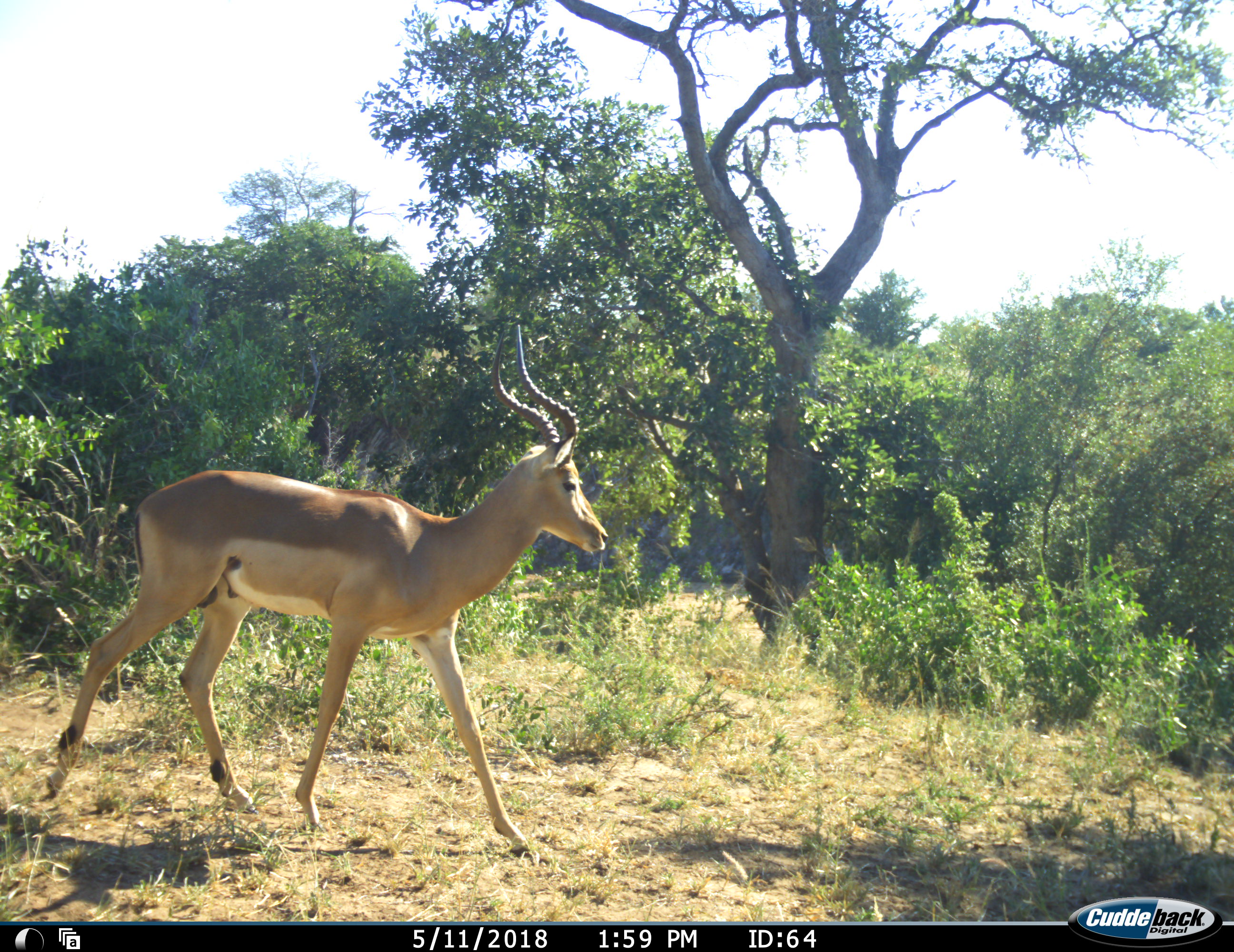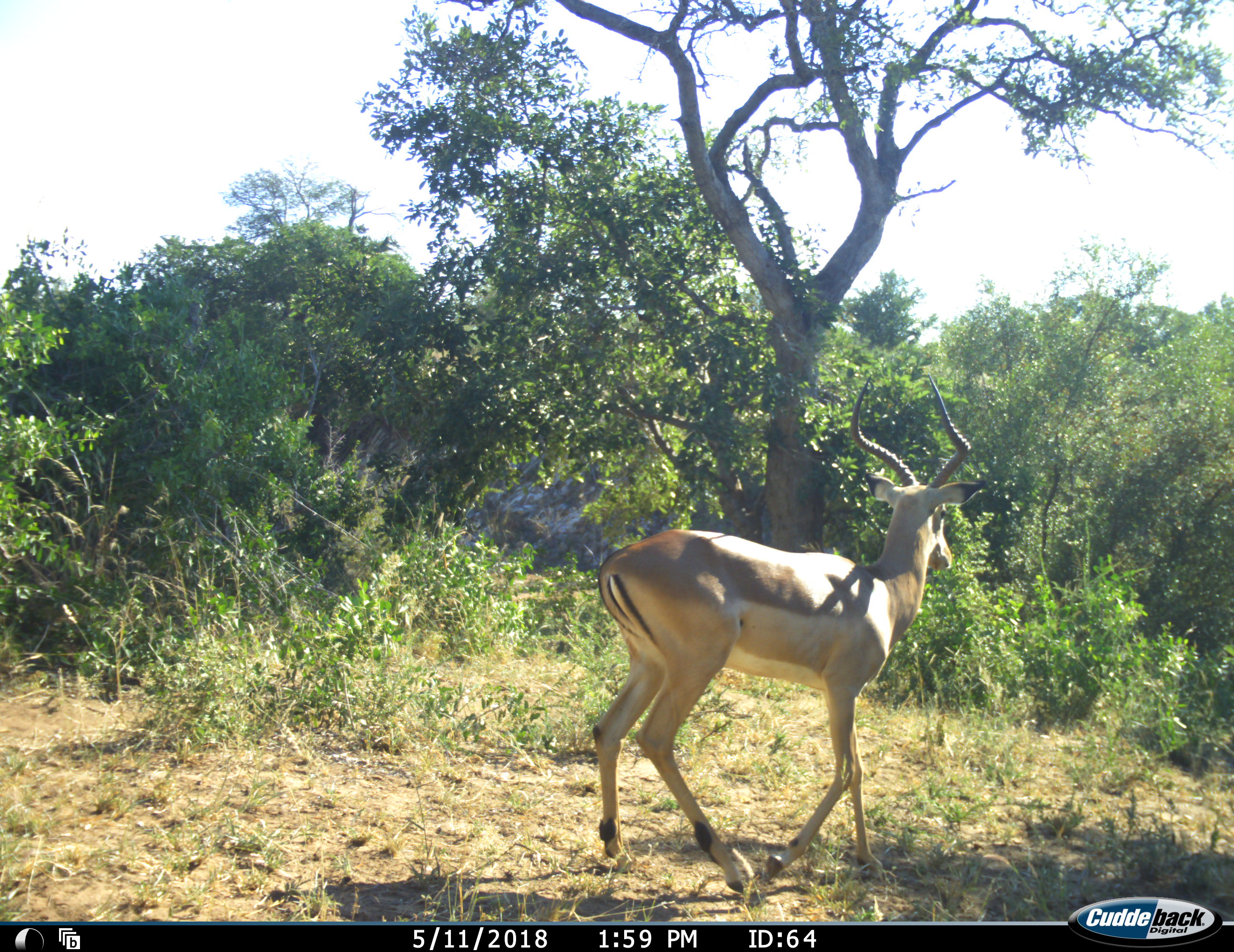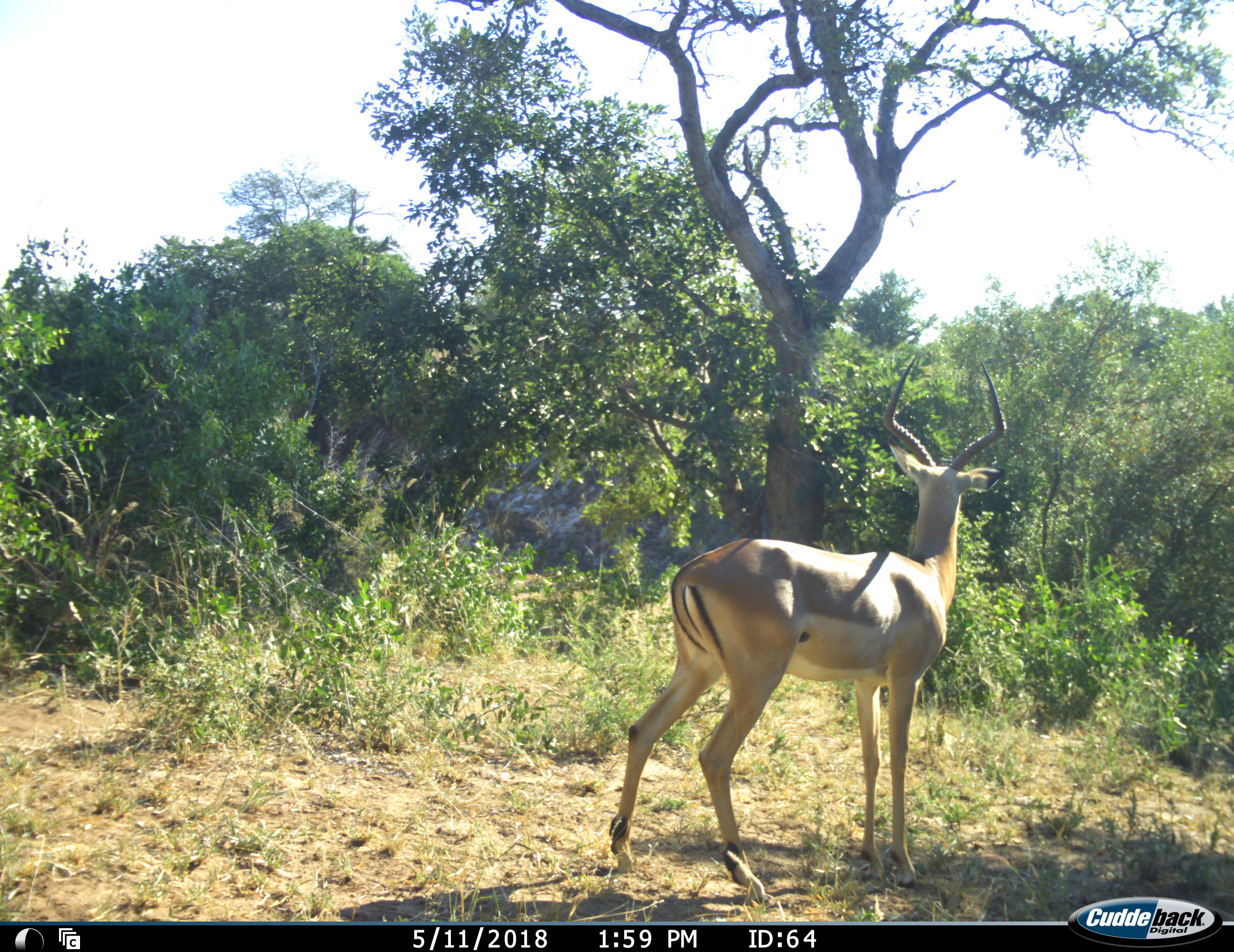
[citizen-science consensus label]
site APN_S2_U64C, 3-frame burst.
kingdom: Animalia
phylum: Chordata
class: Mammalia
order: Artiodactyla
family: Bovidae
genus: Aepyceros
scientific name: Aepyceros melampus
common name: impala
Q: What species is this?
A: Impala (Aepyceros melampus).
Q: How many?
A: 1.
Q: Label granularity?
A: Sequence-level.